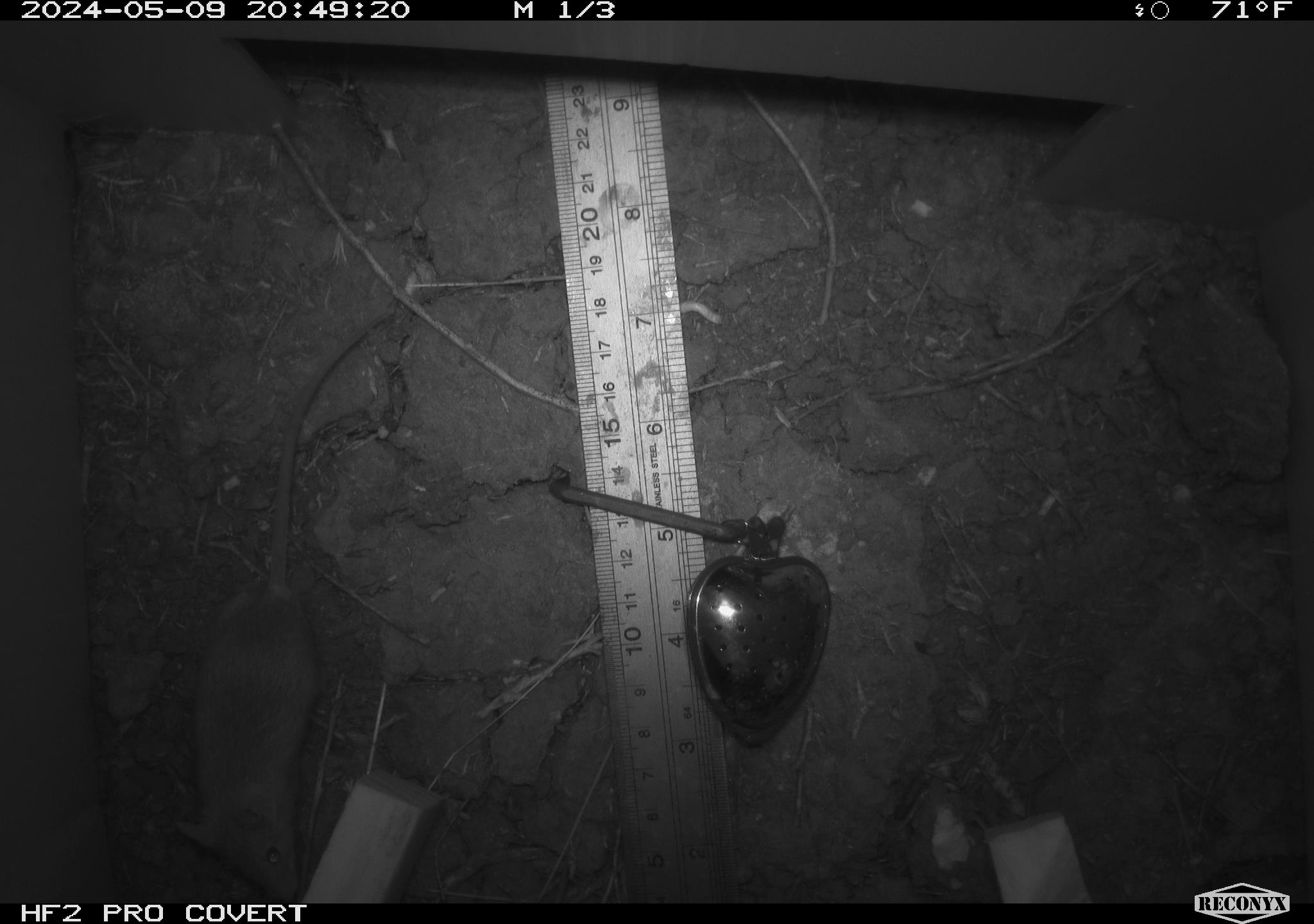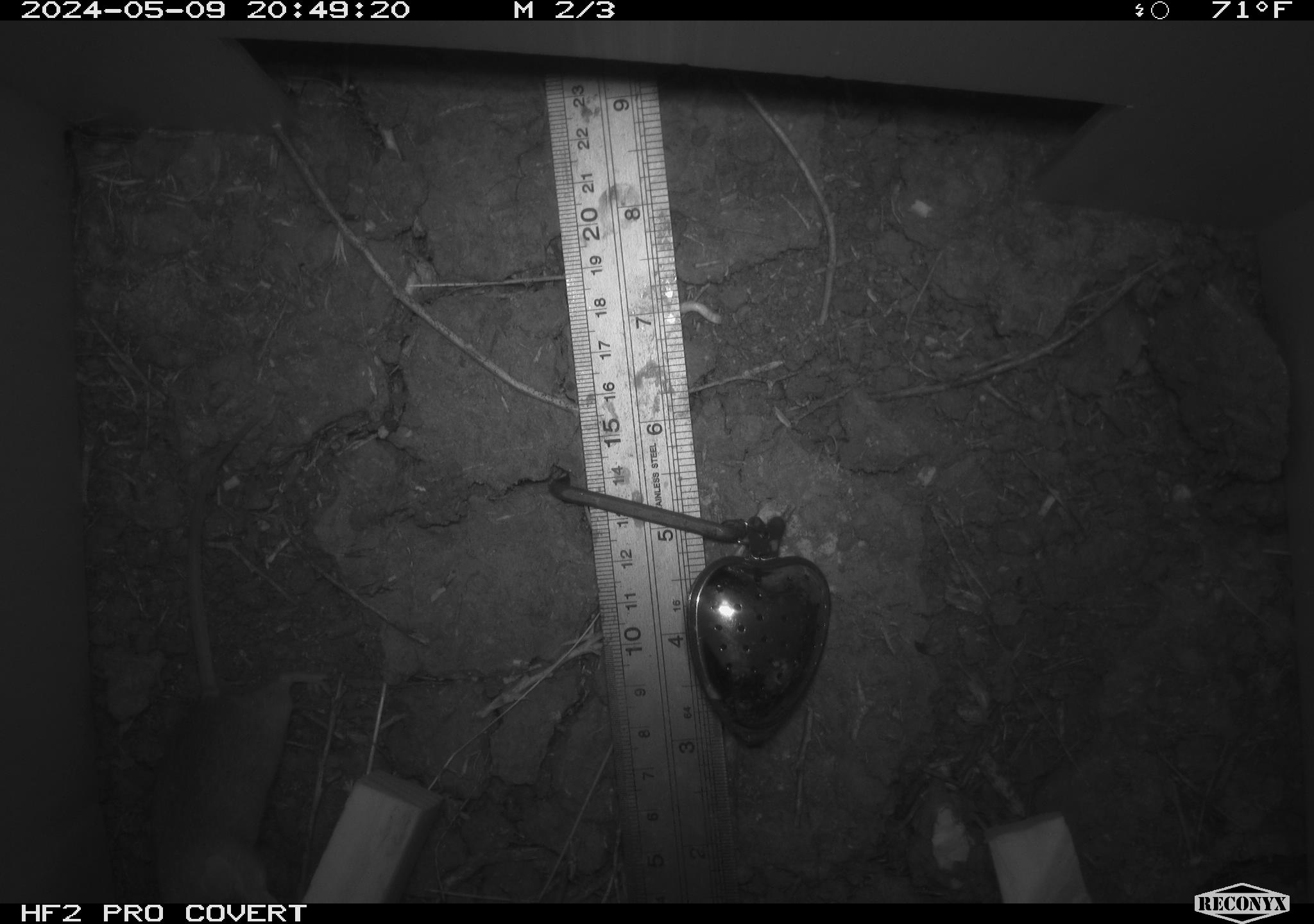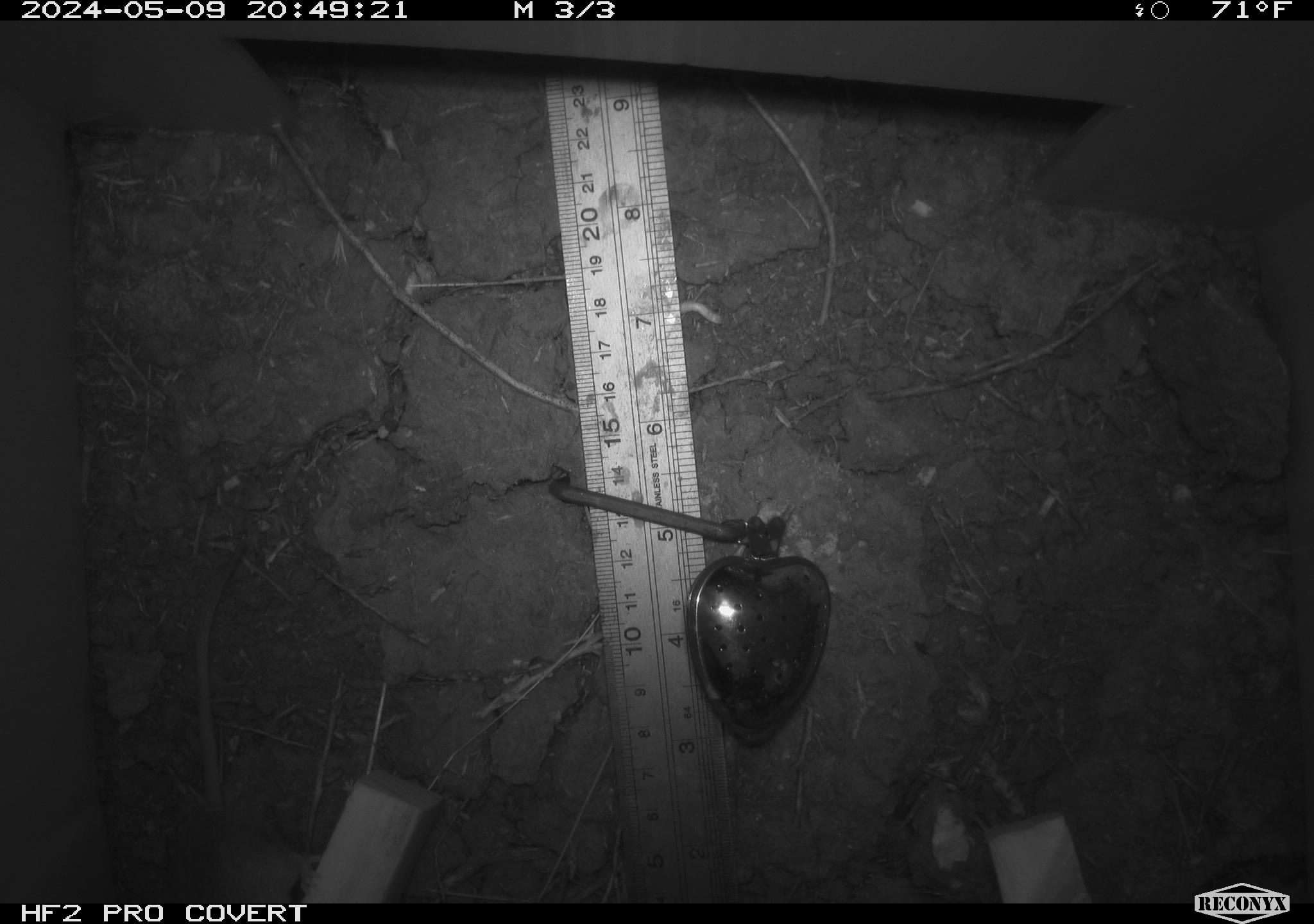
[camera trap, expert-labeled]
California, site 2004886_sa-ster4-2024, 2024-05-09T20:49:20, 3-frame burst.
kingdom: Animalia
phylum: Chordata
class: Mammalia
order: Rodentia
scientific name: Rodentia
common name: mouse species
Mouse species (Rodentia).